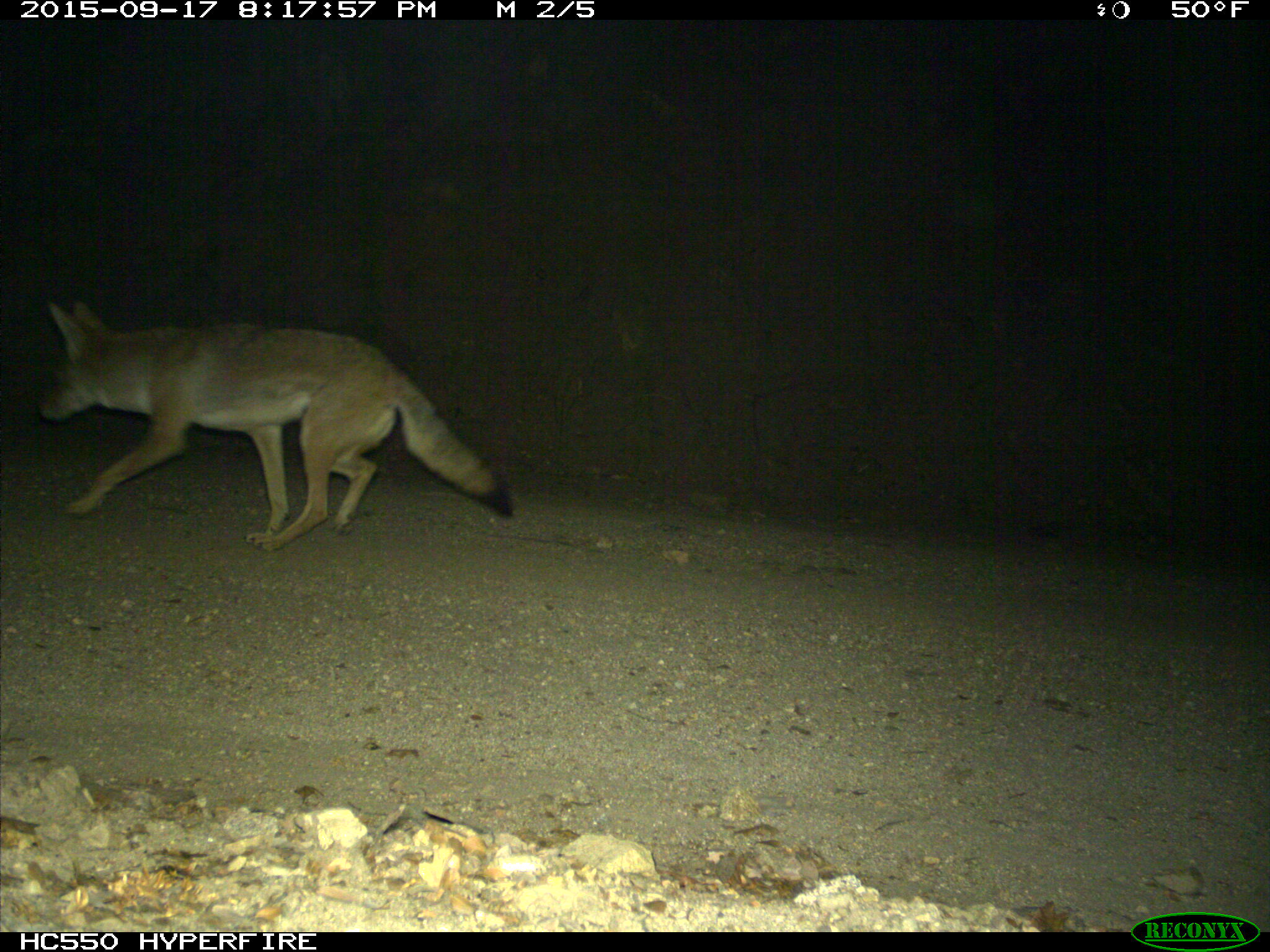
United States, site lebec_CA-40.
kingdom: Animalia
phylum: Chordata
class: Mammalia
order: Carnivora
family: Canidae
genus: Canis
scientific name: Canis latrans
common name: coyote